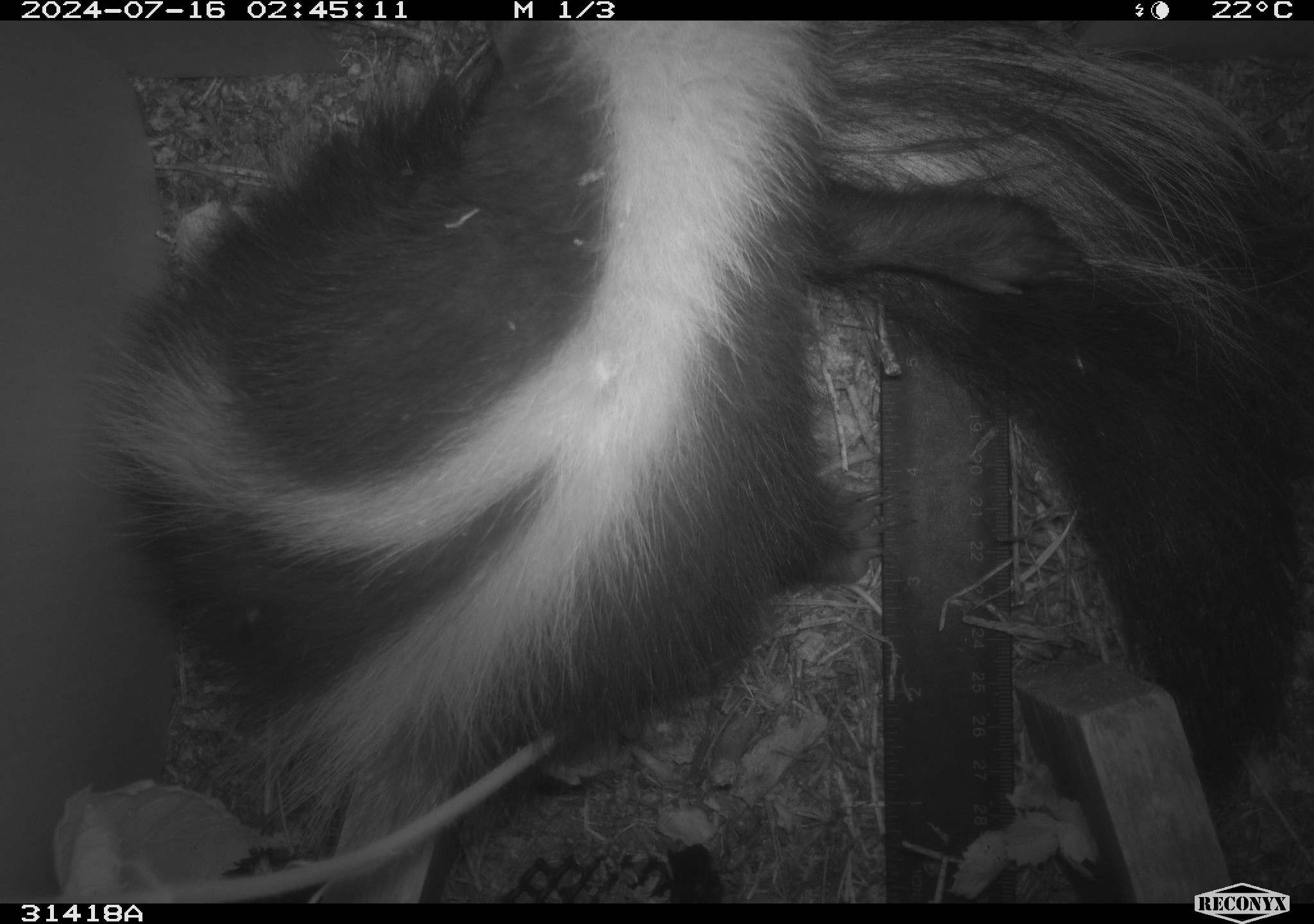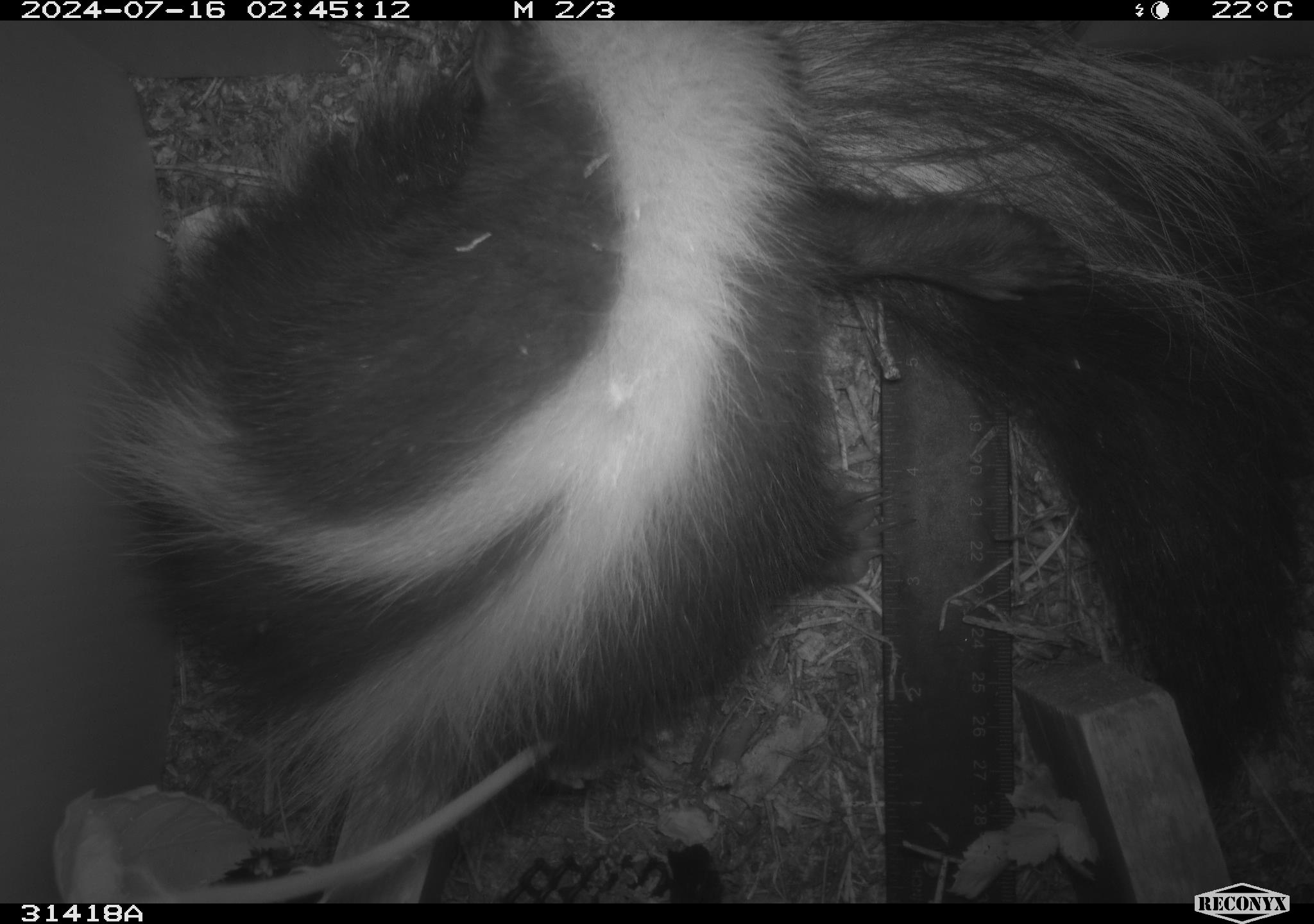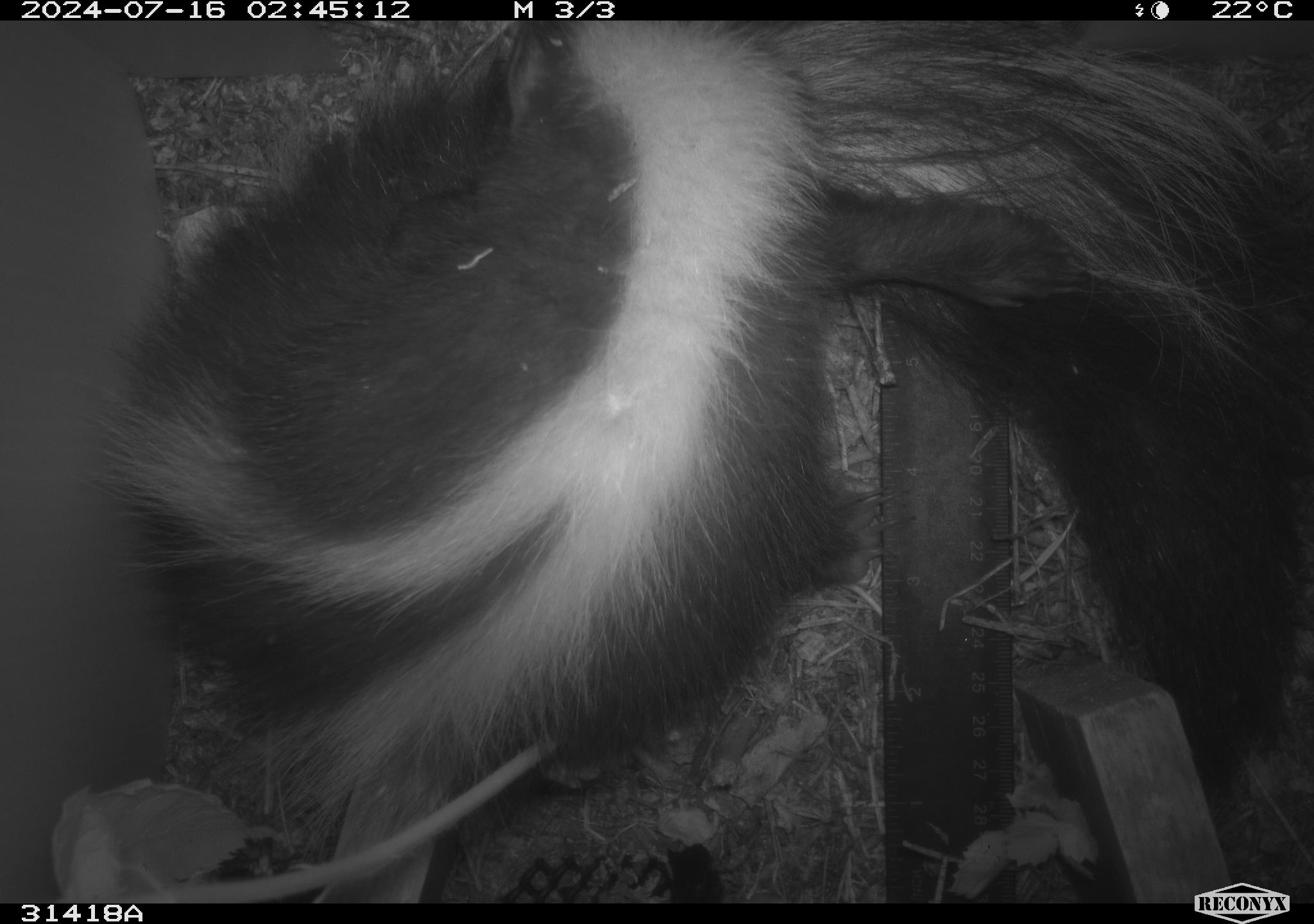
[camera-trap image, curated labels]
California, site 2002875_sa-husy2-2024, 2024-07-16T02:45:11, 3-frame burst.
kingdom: Animalia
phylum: Chordata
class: Mammalia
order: Carnivora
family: Mephitidae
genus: Mephitis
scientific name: Mephitis mephitis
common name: striped skunk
Striped skunk (Mephitis mephitis).